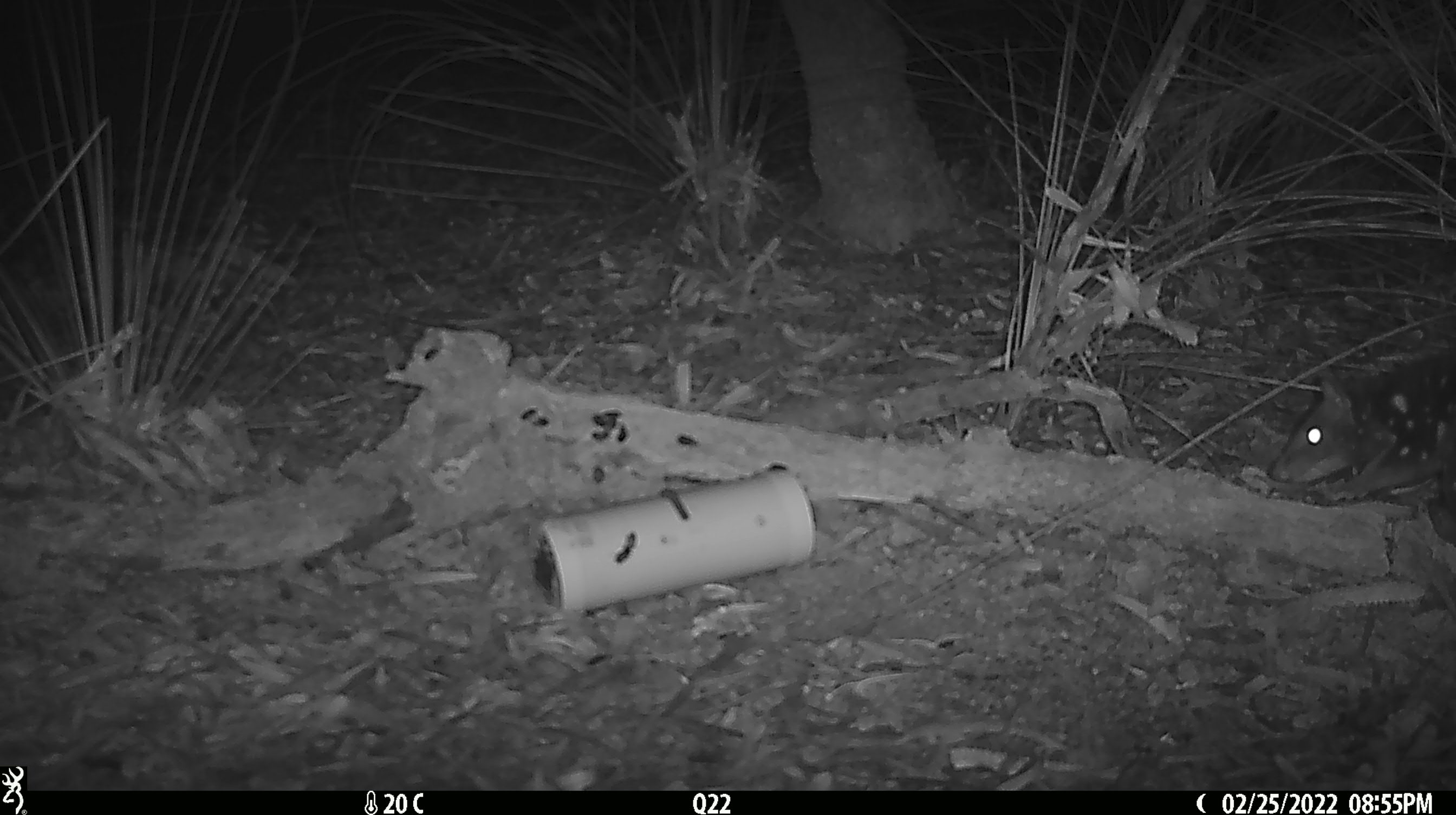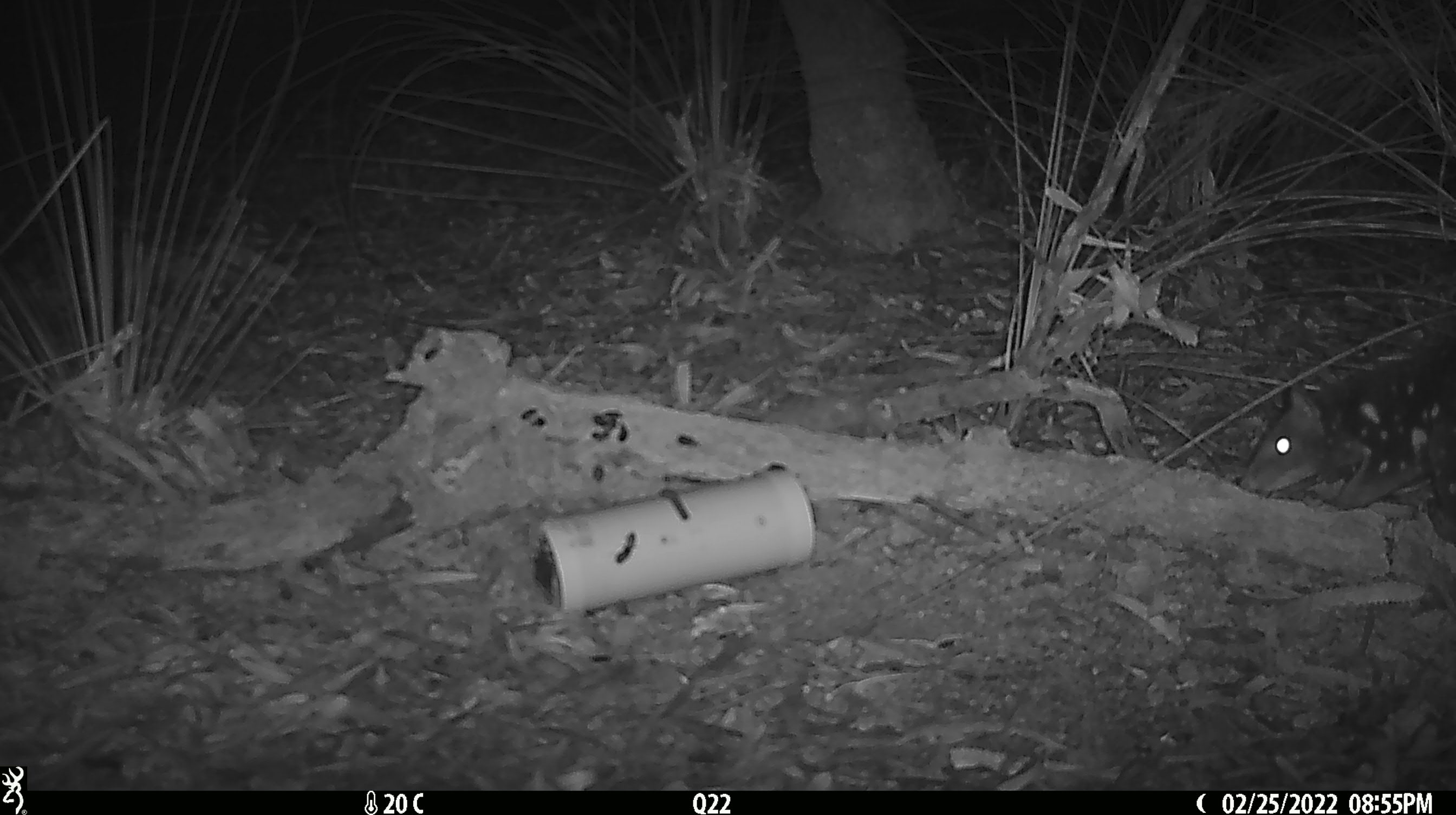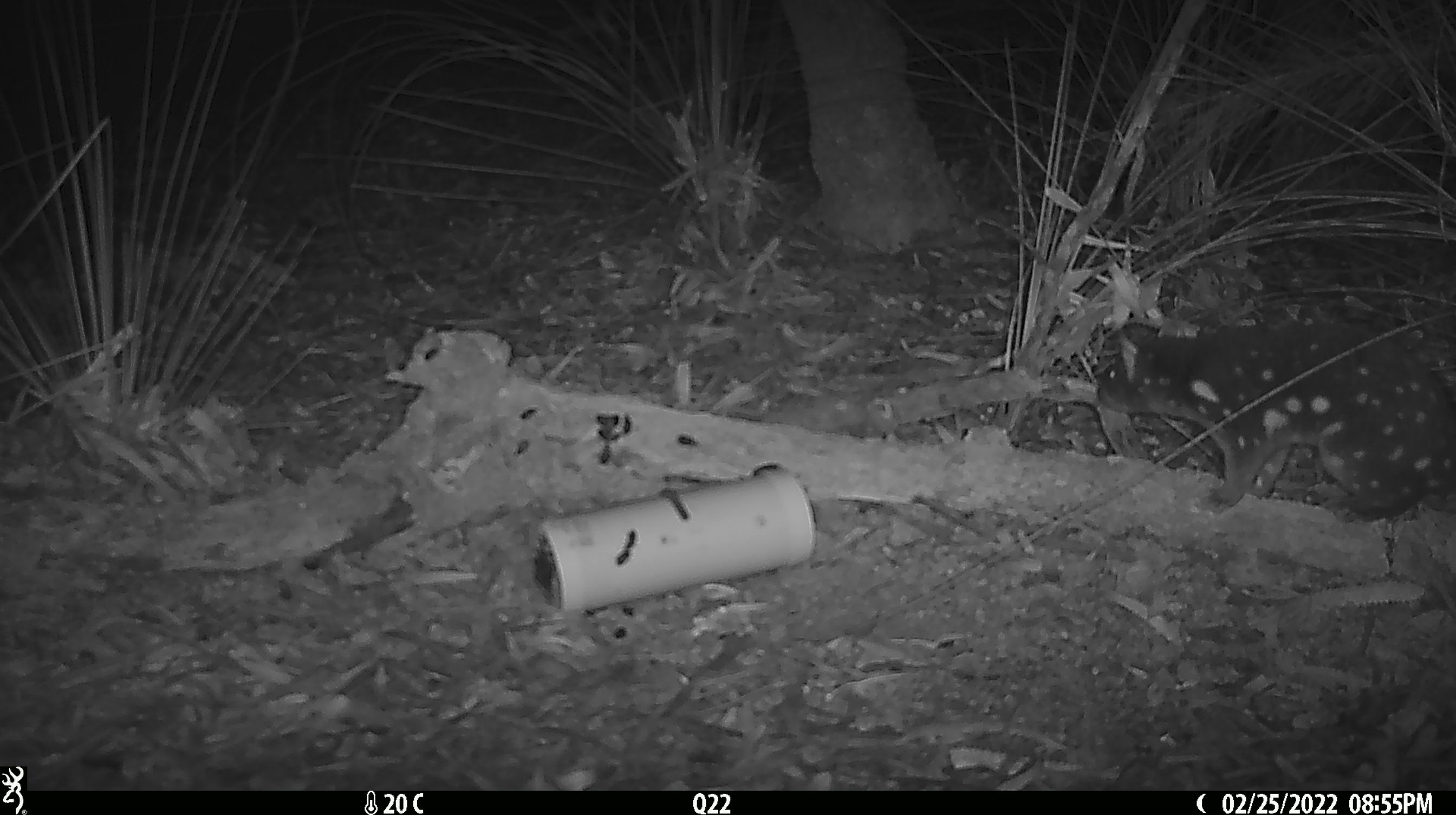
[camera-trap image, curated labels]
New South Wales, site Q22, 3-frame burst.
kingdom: Animalia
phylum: Chordata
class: Mammalia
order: Dasyuromorphia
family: Dasyuridae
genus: Dasyurus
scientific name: Dasyurus maculatus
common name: spotted-tailed quoll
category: quoll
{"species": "quoll (spotted-tailed quoll) (Dasyurus maculatus)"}